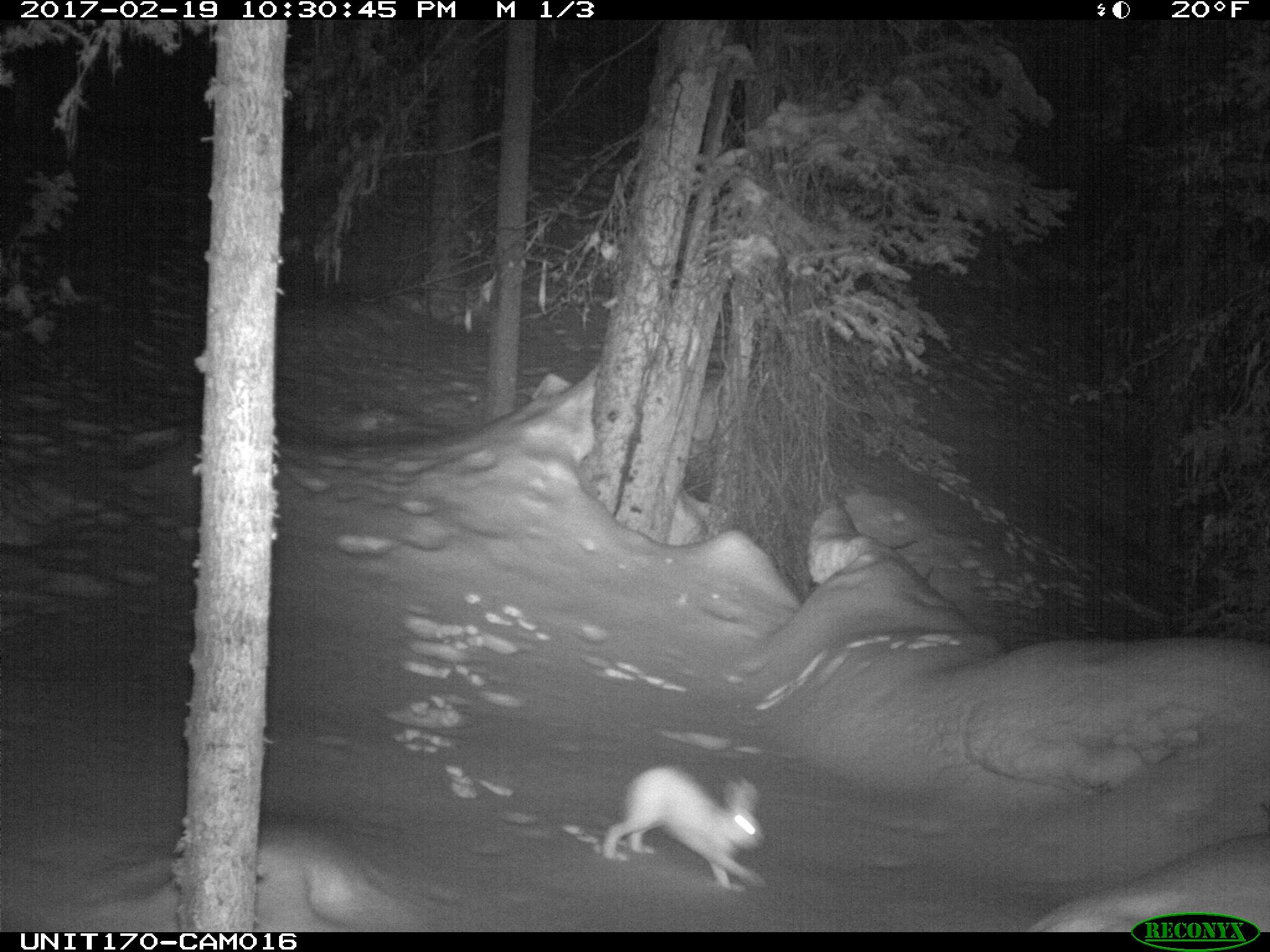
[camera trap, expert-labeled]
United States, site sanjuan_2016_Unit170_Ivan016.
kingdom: Animalia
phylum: Chordata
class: Mammalia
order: Lagomorpha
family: Leporidae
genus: Lepus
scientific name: Lepus americanus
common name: snowshoe hare